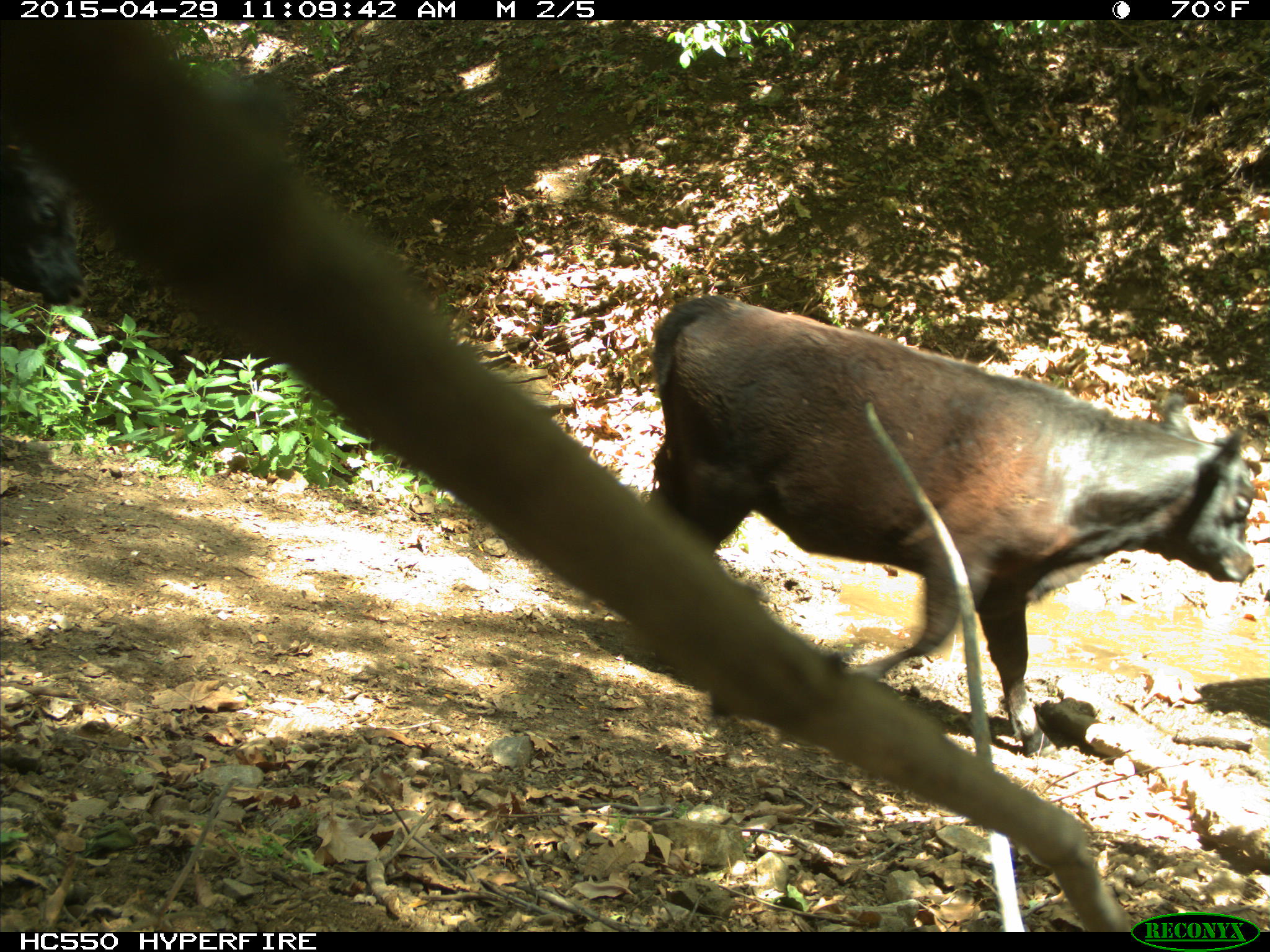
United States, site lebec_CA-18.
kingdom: Animalia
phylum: Chordata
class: Mammalia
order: Artiodactyla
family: Bovidae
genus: Bos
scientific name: Bos taurus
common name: domestic cow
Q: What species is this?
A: Bos taurus (domestic cow).